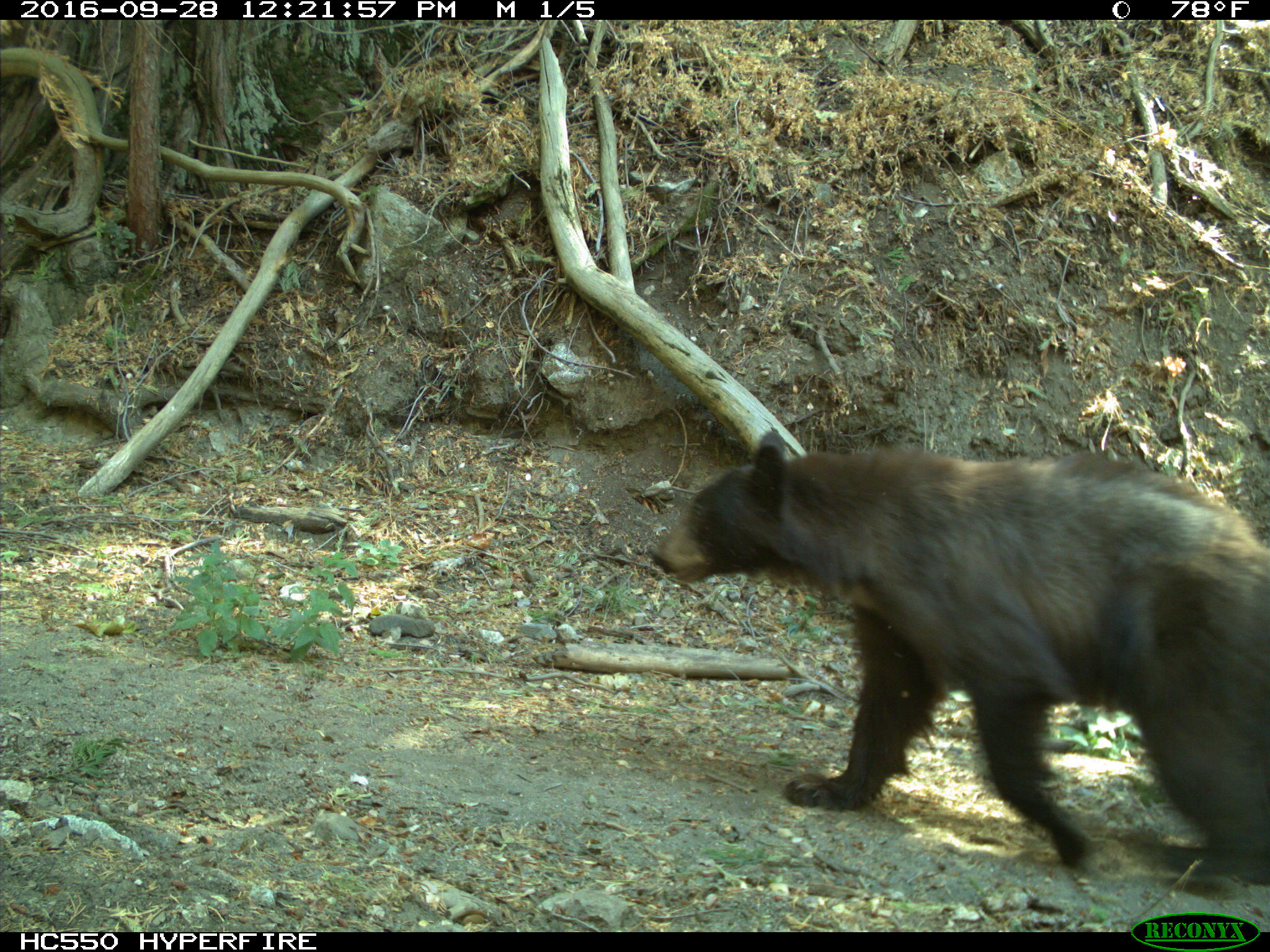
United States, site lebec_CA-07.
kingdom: Animalia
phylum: Chordata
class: Mammalia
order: Carnivora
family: Ursidae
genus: Ursus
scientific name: Ursus americanus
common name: american black bear